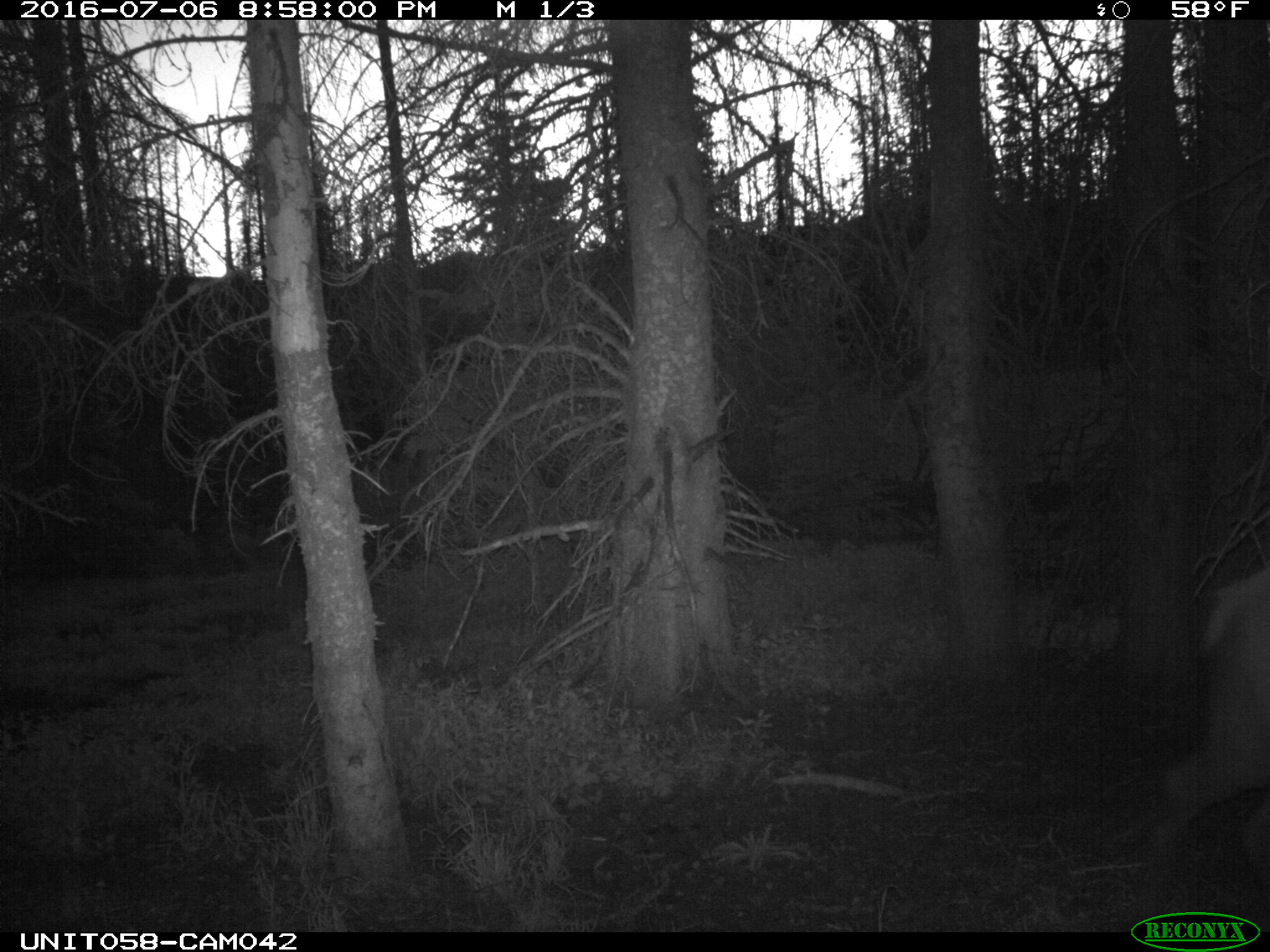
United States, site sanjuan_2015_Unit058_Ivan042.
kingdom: Animalia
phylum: Chordata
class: Mammalia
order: Artiodactyla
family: Cervidae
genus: Cervus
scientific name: Cervus elaphus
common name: red deer